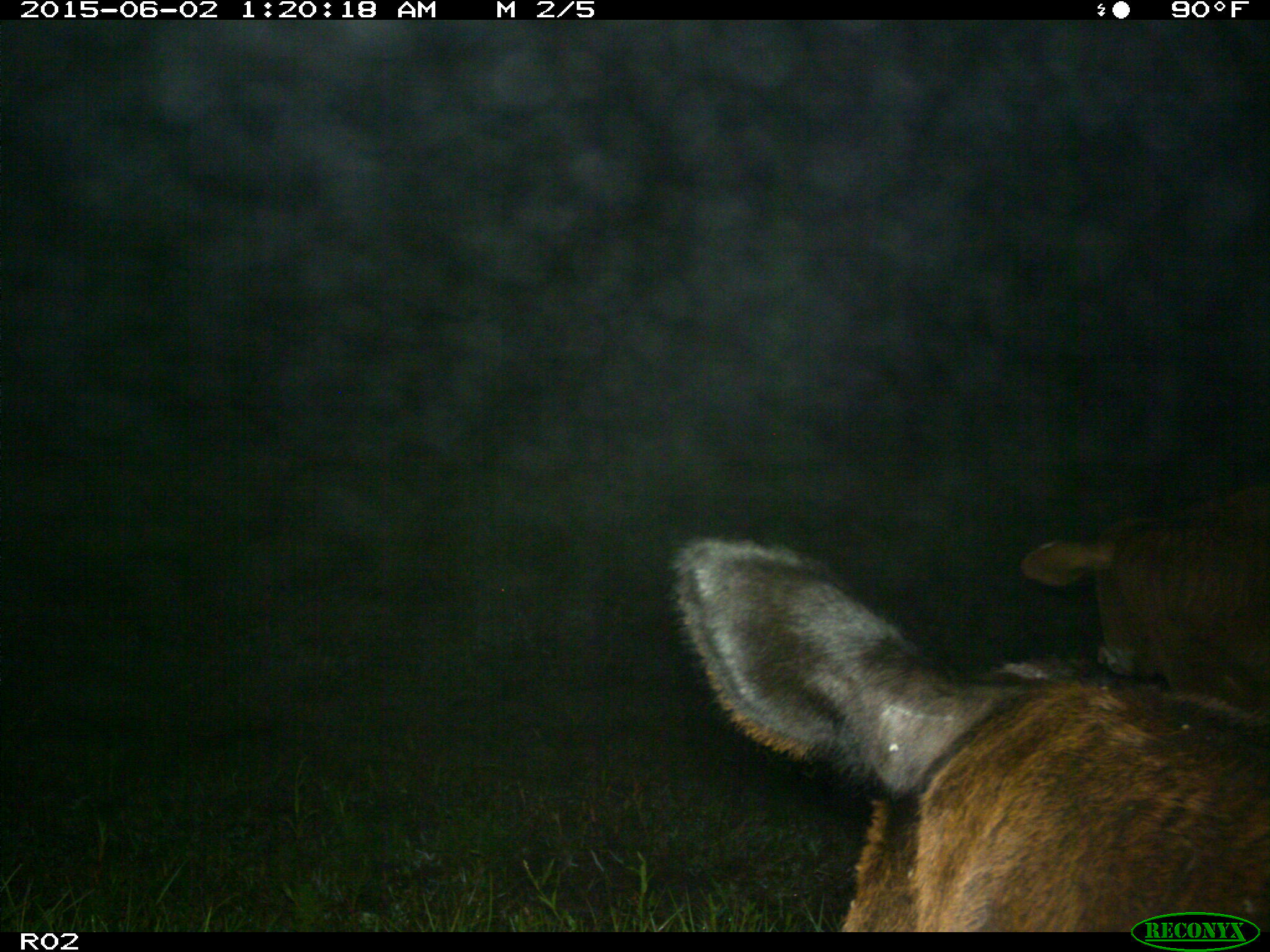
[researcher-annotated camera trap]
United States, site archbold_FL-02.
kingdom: Animalia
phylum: Chordata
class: Mammalia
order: Artiodactyla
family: Bovidae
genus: Bos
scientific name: Bos taurus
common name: domestic cow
Bos taurus (domestic cow).